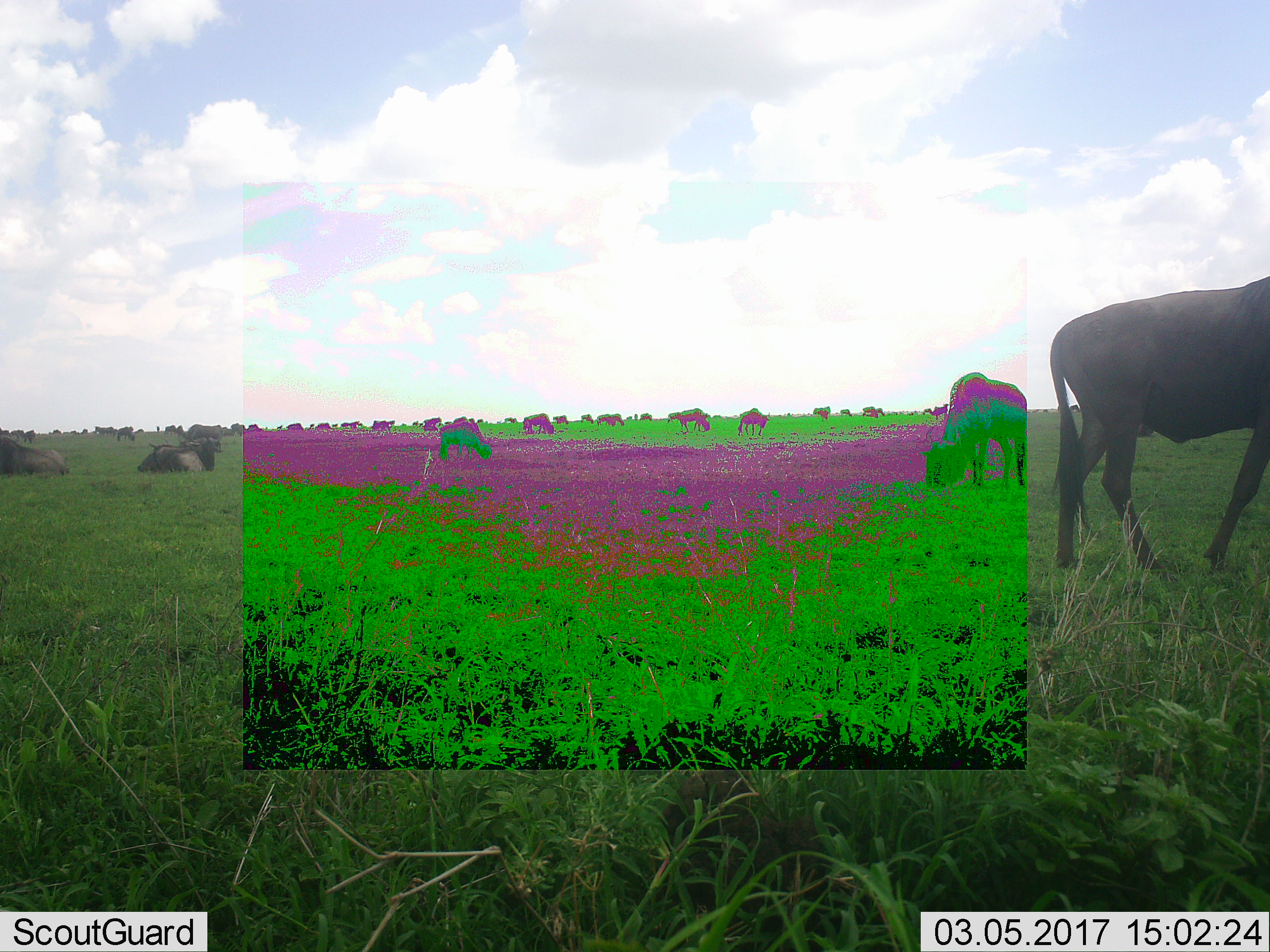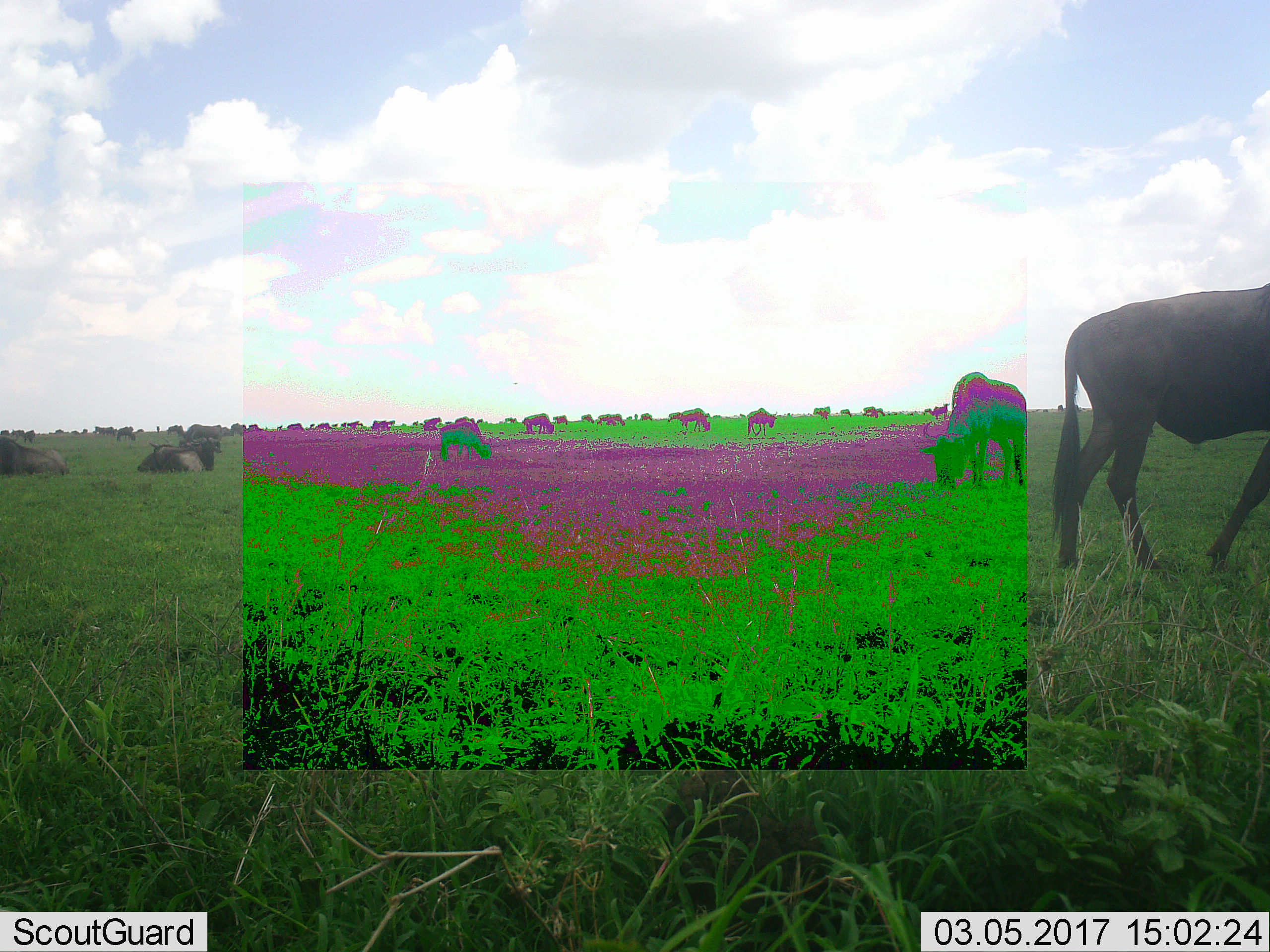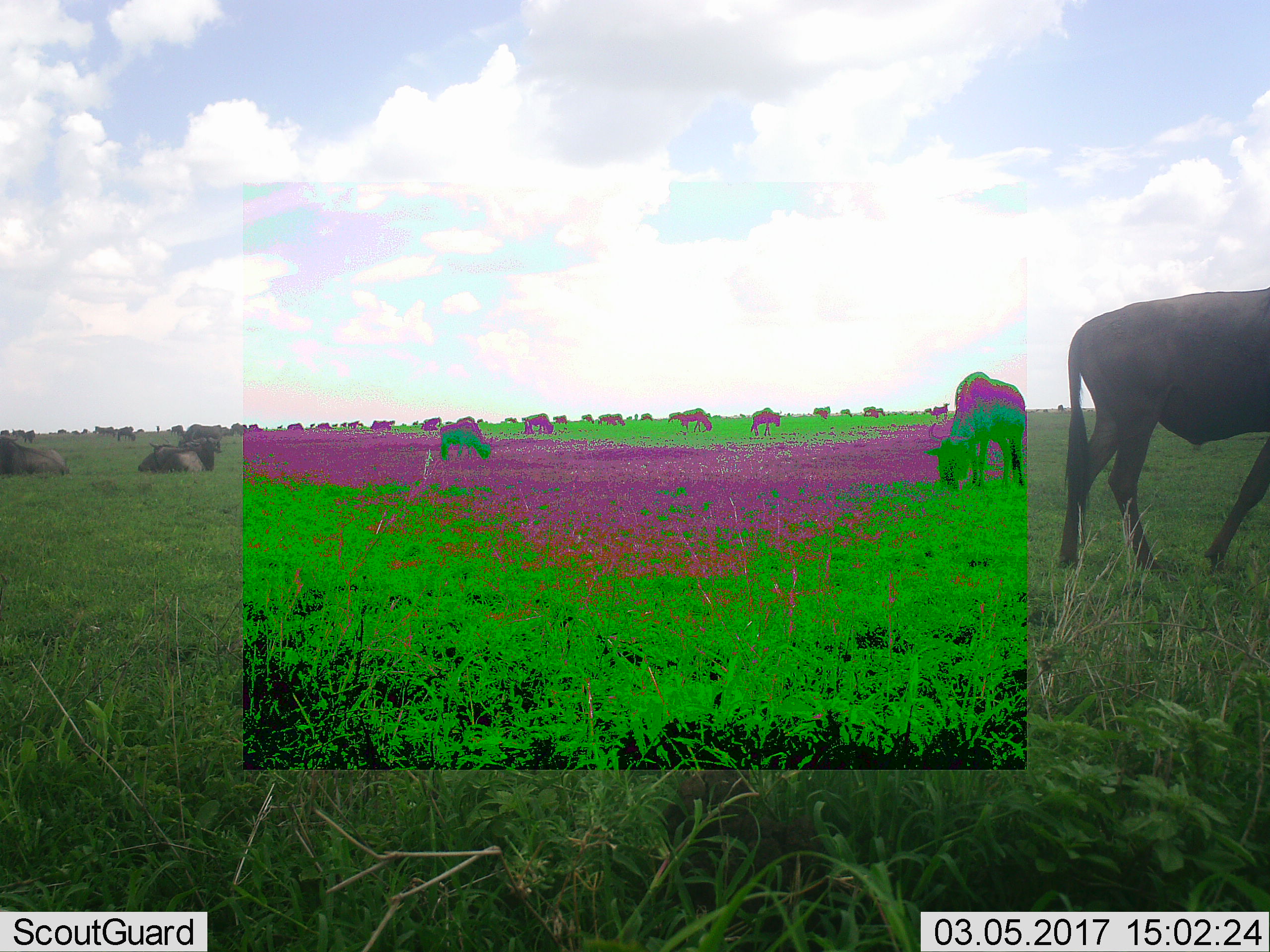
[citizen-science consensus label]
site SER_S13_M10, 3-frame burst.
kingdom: Animalia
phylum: Chordata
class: Mammalia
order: Artiodactyla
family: Bovidae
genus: Connochaetes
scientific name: Connochaetes taurinus taurinus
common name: blue wildebeest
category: wildebeestblue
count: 11-50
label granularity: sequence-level